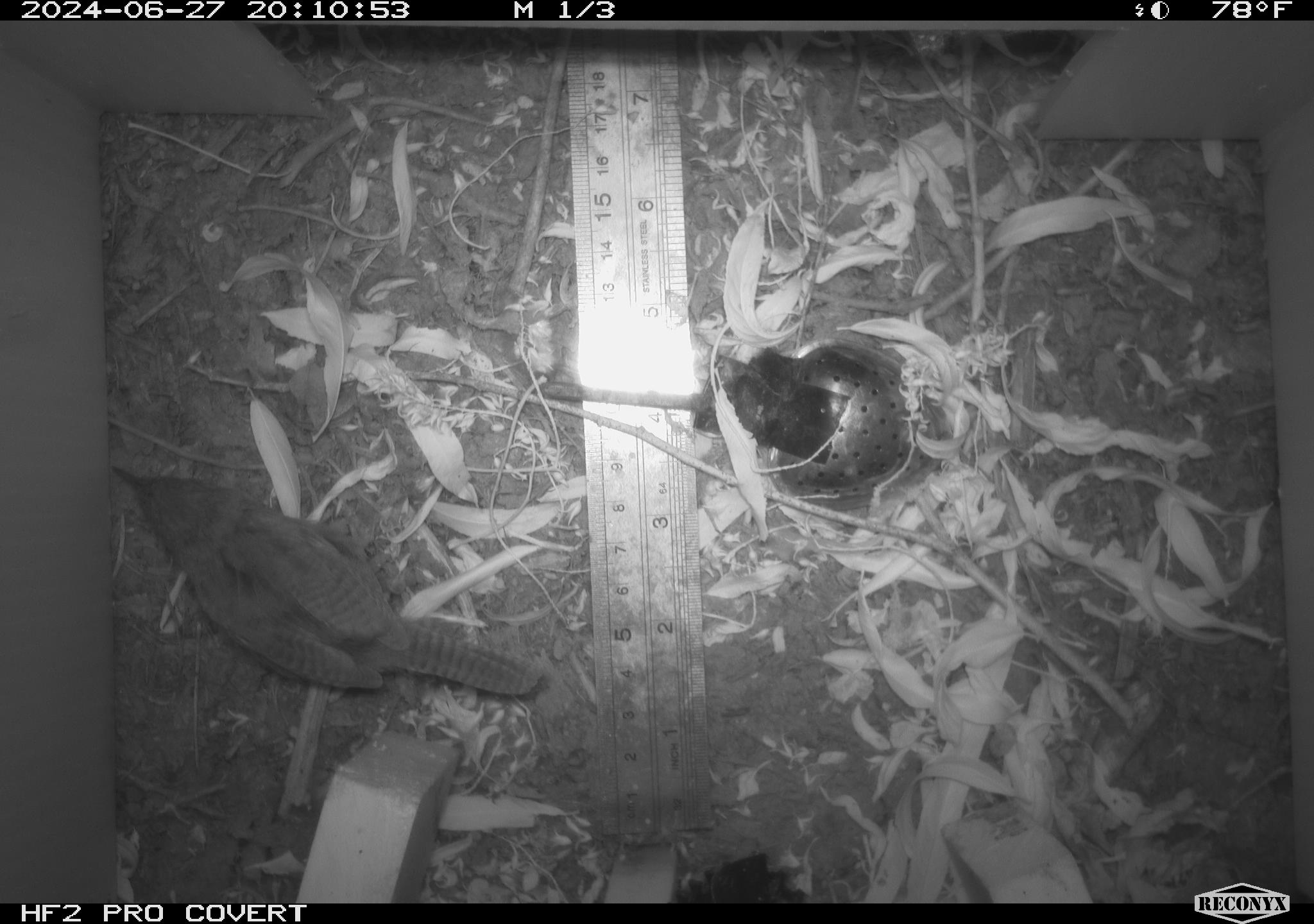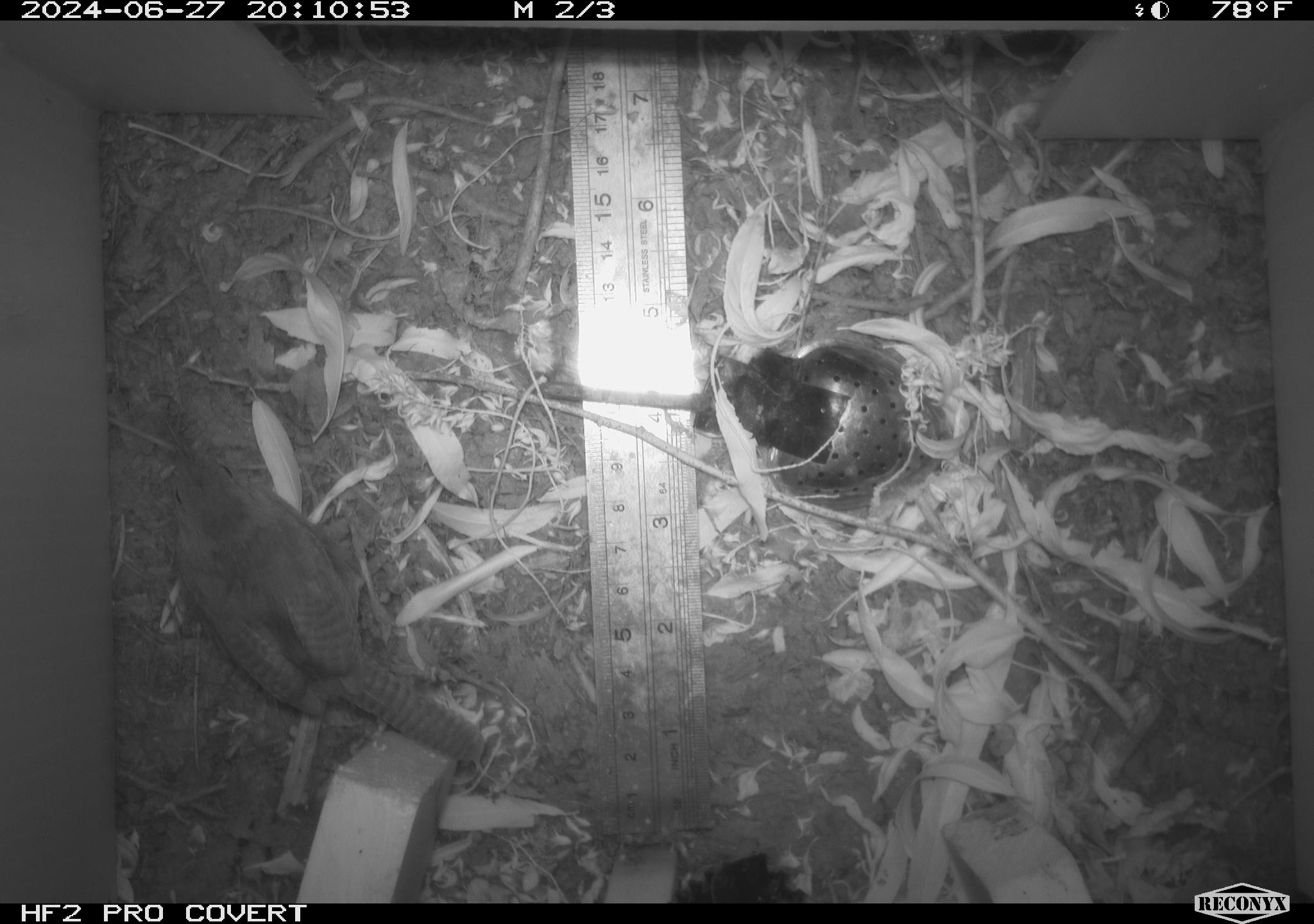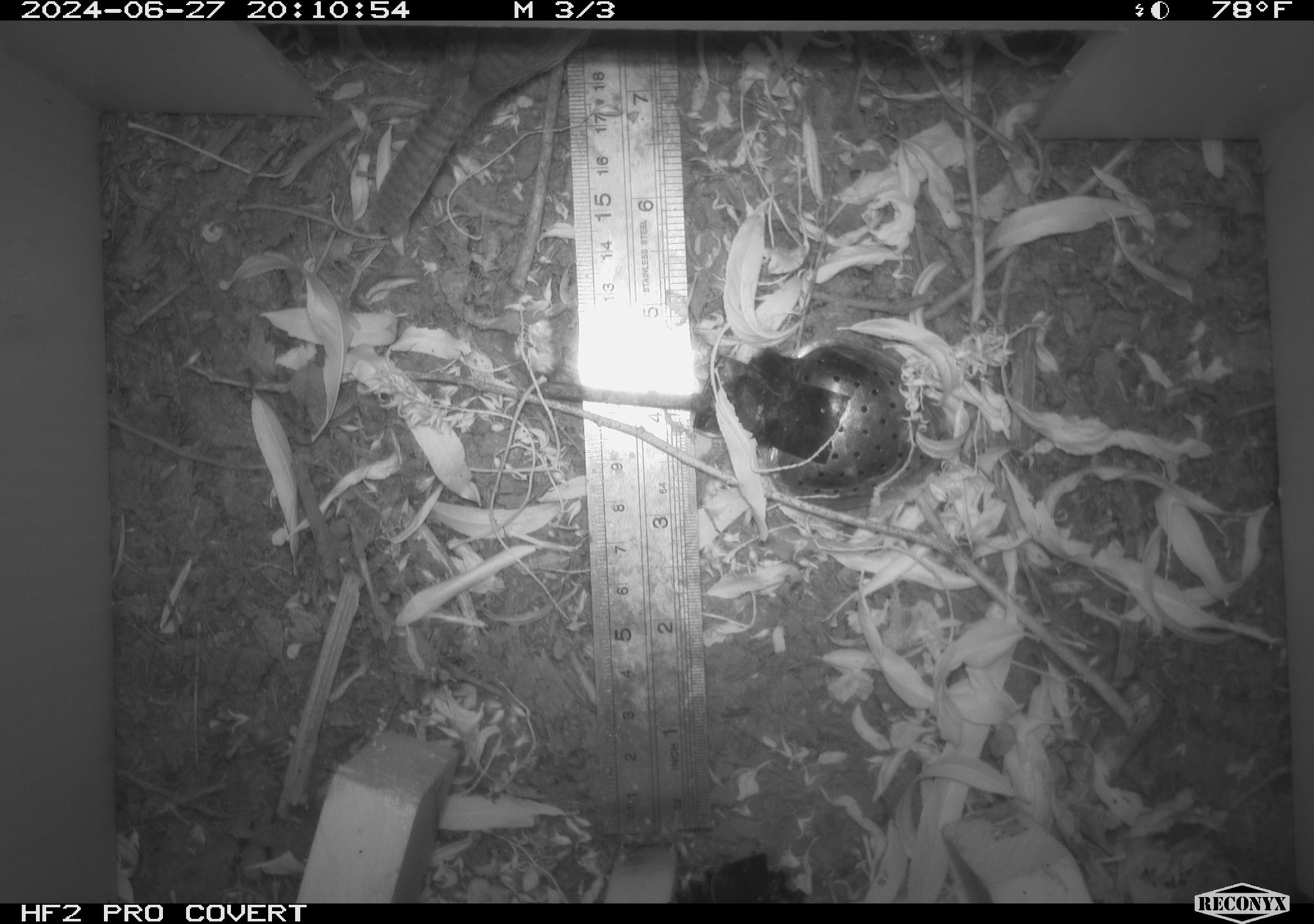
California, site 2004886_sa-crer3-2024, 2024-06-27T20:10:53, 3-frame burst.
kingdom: Animalia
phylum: Chordata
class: Aves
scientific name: Aves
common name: bird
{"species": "bird (Aves)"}